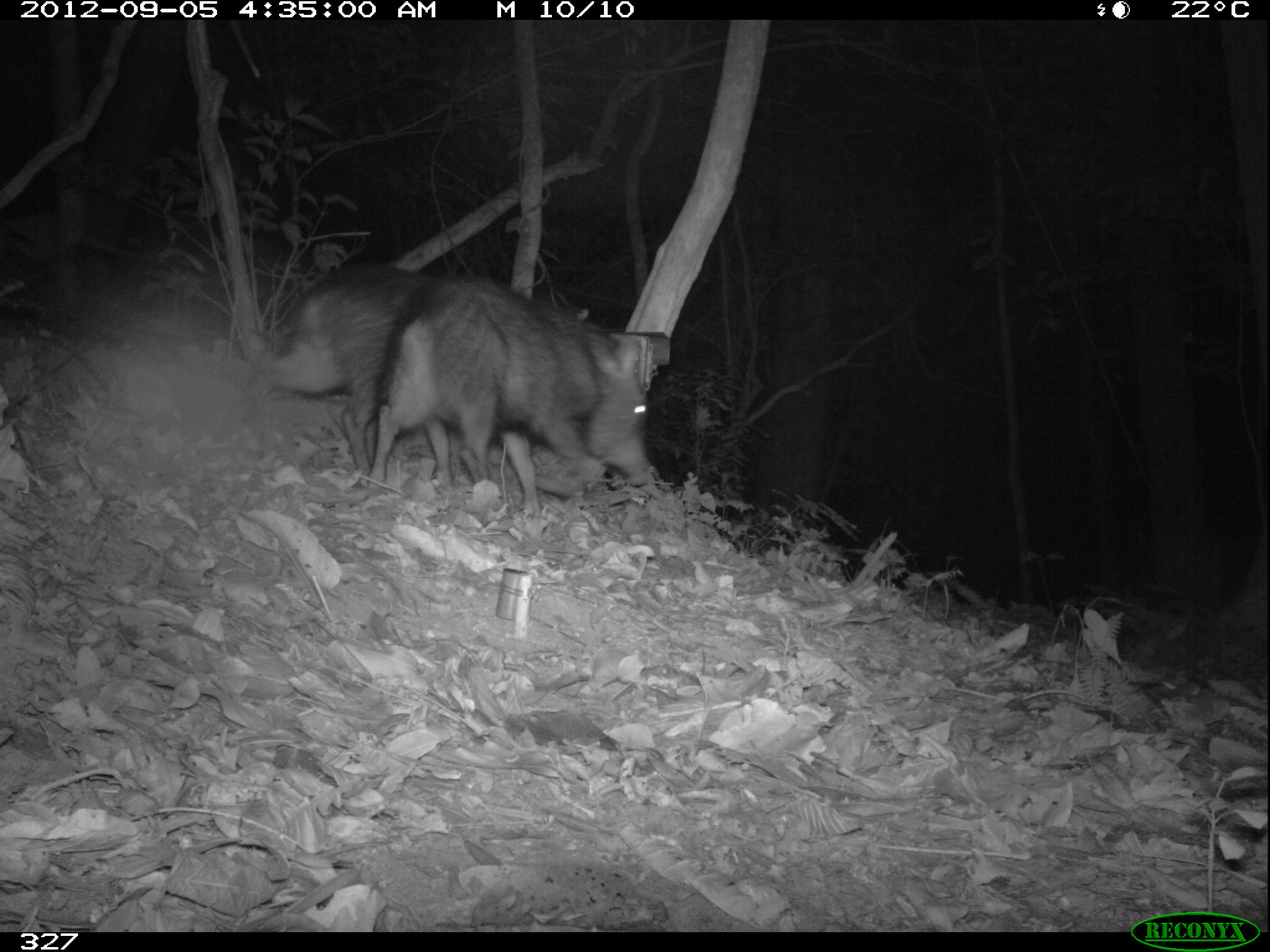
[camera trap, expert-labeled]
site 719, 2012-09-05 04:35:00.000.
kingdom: Animalia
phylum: Chordata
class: Mammalia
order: Artiodactyla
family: Tayassuidae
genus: Pecari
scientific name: Pecari tajacu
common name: collared peccary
Pecari tajacu (collared peccary).